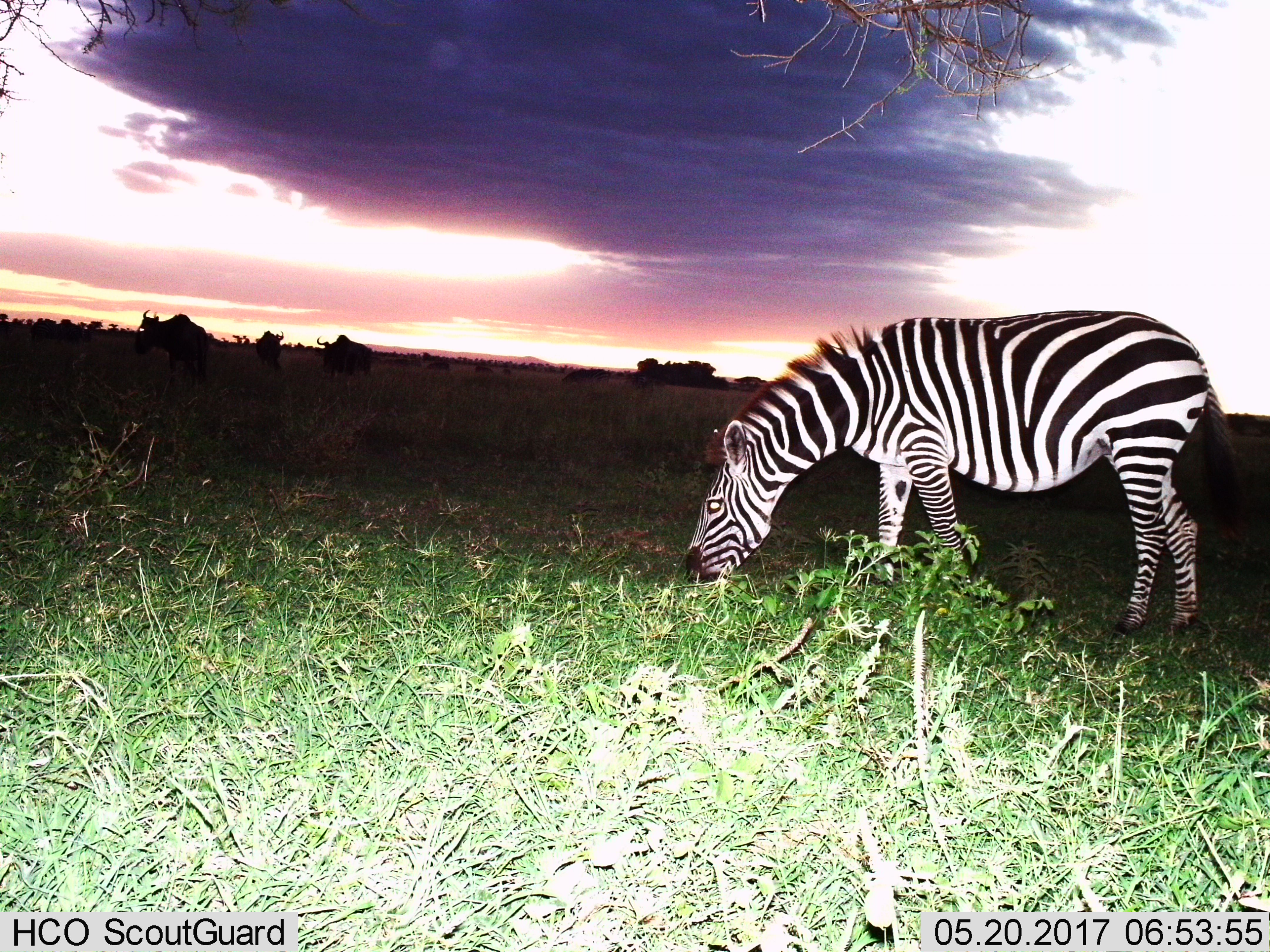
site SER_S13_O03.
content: unidentified animal